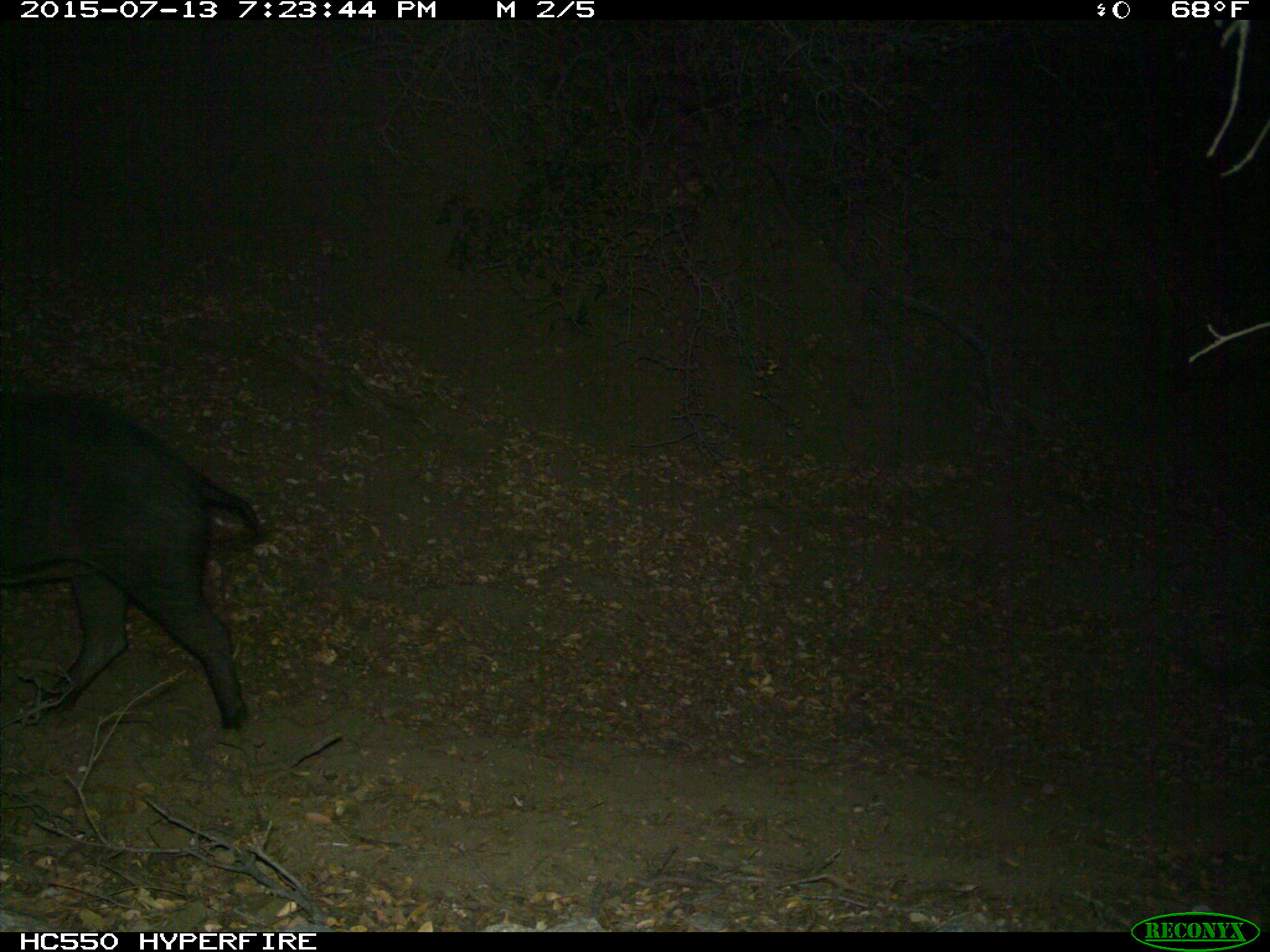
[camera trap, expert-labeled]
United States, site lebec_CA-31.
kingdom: Animalia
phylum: Chordata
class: Mammalia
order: Artiodactyla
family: Suidae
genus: Sus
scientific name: Sus scrofa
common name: wild boar